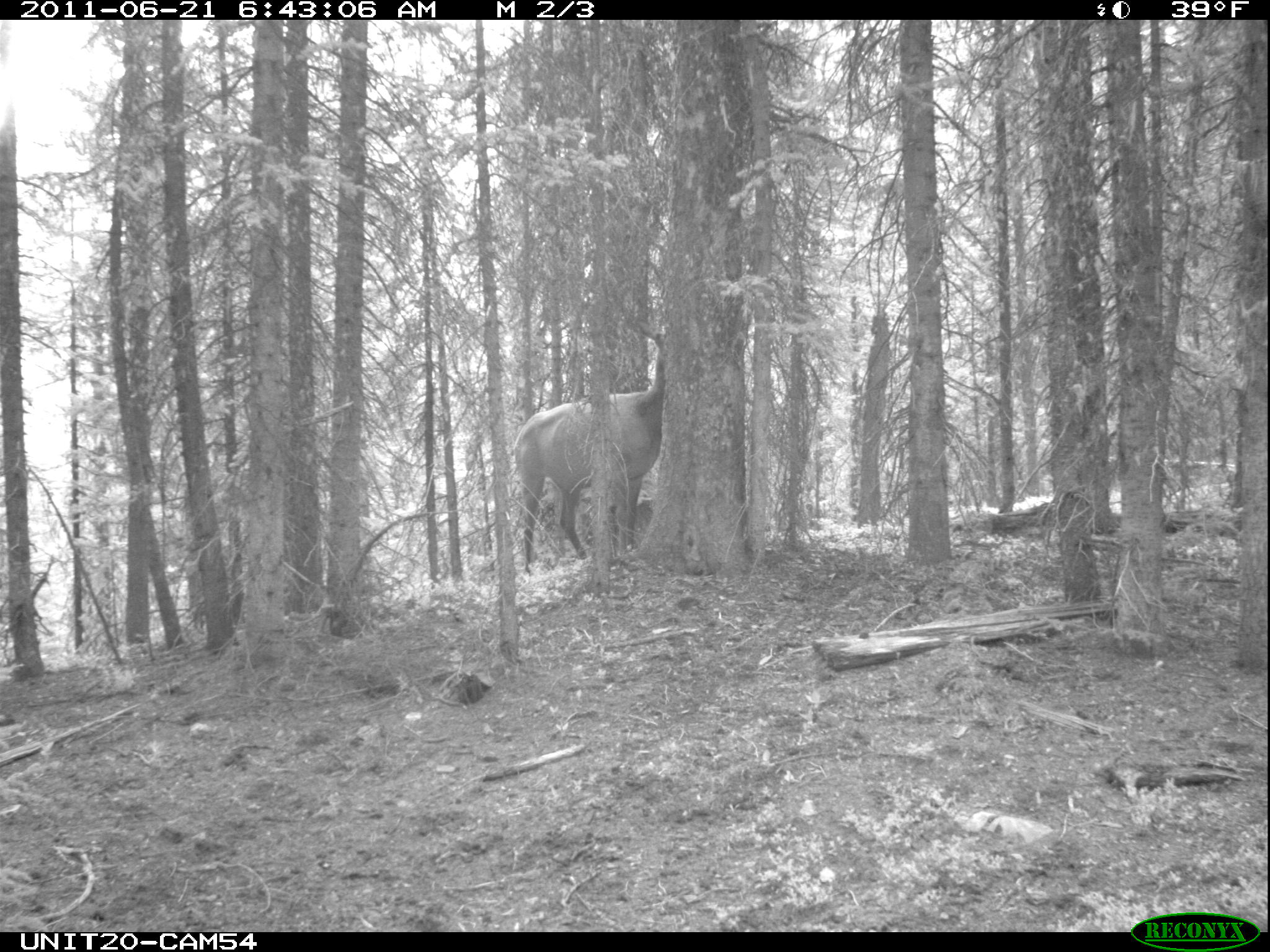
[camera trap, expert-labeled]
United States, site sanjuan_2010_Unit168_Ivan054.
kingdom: Animalia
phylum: Chordata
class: Mammalia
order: Artiodactyla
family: Cervidae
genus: Cervus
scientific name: Cervus elaphus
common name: red deer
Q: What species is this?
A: Cervus elaphus (red deer).